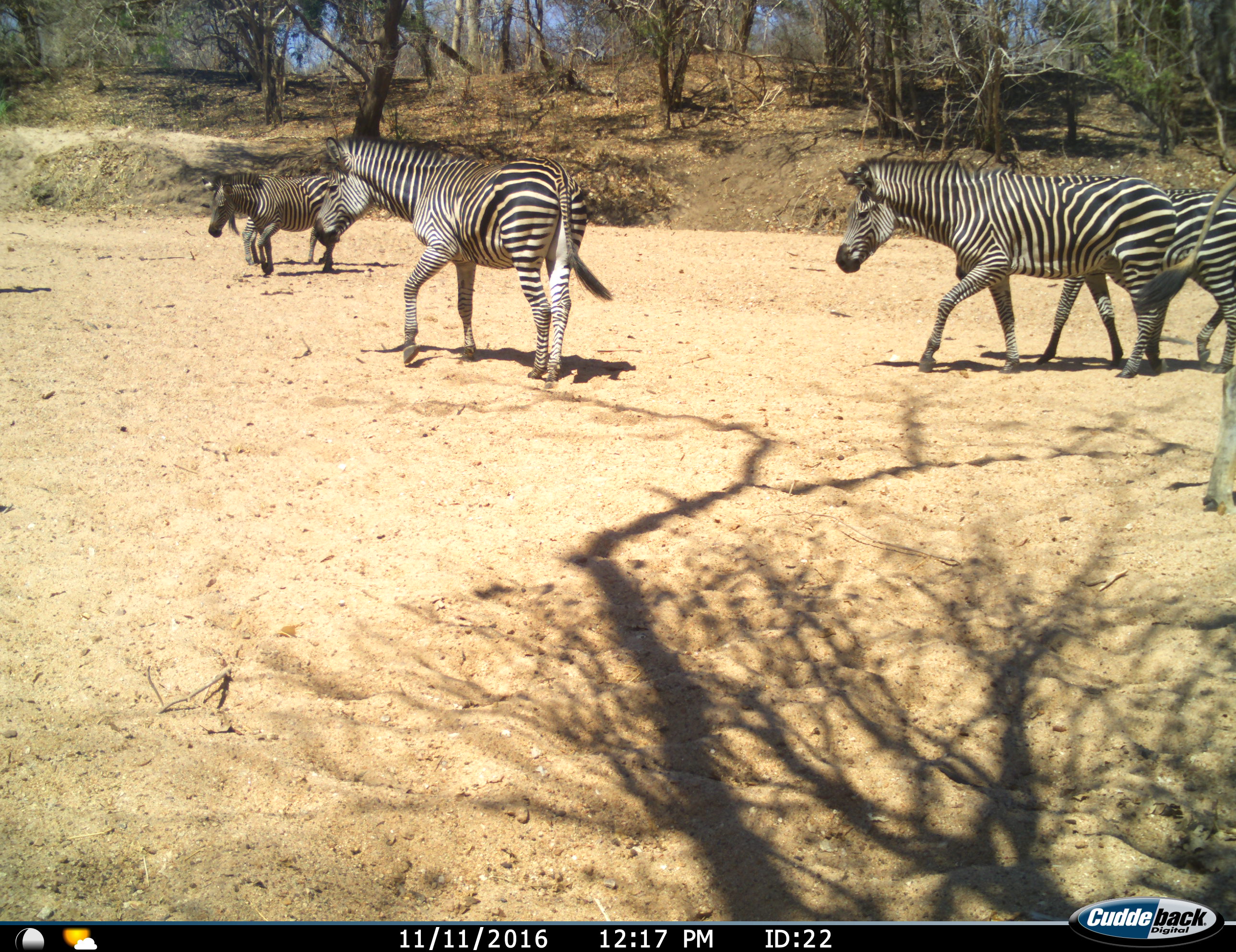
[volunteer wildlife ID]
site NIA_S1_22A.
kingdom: Animalia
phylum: Chordata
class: Mammalia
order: Perissodactyla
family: Equidae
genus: Equus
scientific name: Equus quagga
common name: plains zebra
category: zebraplains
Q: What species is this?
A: Zebraplains (plains zebra) (Equus quagga).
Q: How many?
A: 5.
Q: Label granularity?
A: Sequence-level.